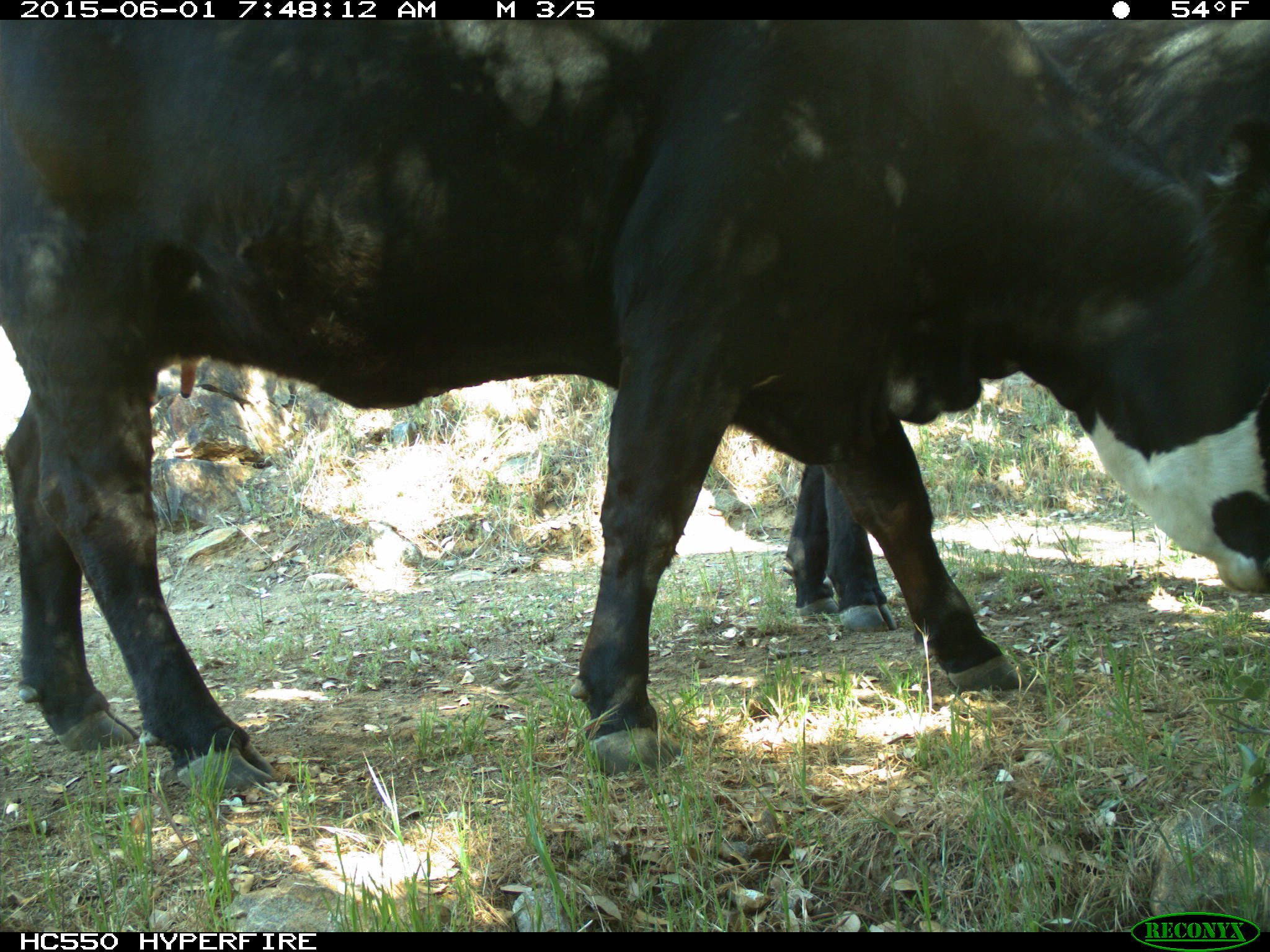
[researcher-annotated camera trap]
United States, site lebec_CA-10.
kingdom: Animalia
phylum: Chordata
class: Mammalia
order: Artiodactyla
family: Bovidae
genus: Bos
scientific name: Bos taurus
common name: domestic cow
Bos taurus (domestic cow).